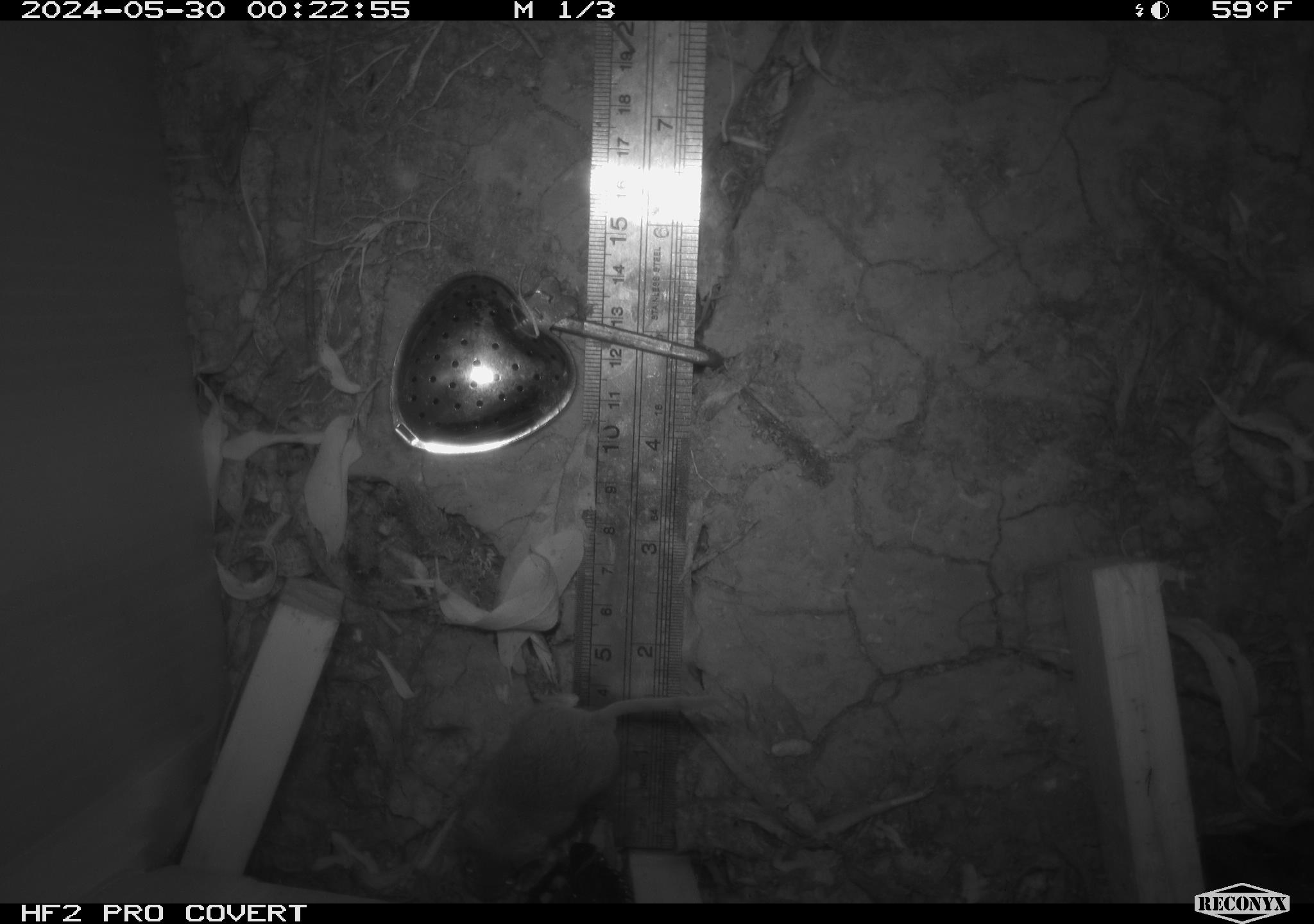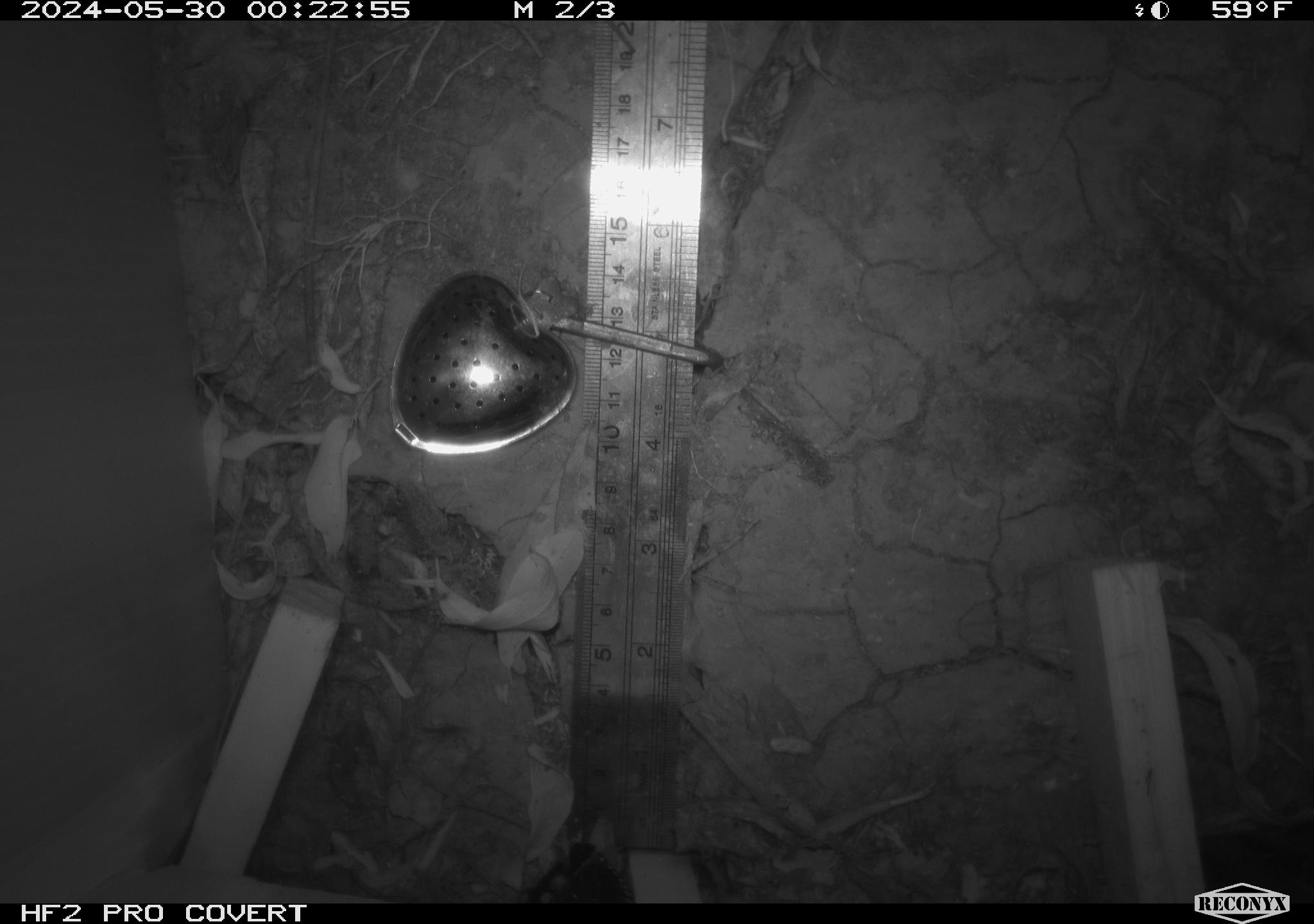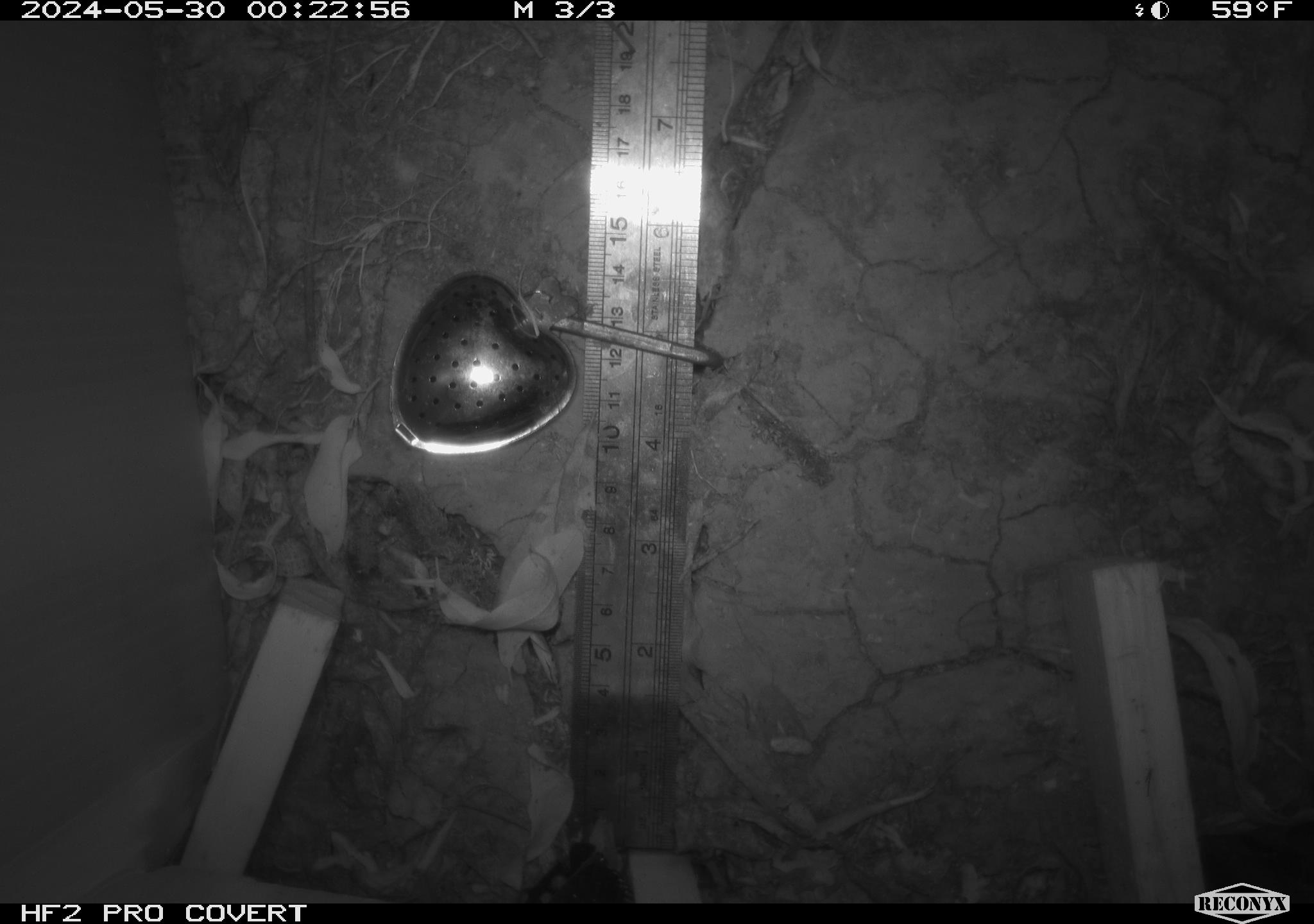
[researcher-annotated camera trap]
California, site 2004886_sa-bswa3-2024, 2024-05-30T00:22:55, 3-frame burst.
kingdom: Animalia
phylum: Chordata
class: Mammalia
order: Rodentia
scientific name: Rodentia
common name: mouse species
Mouse species (Rodentia).